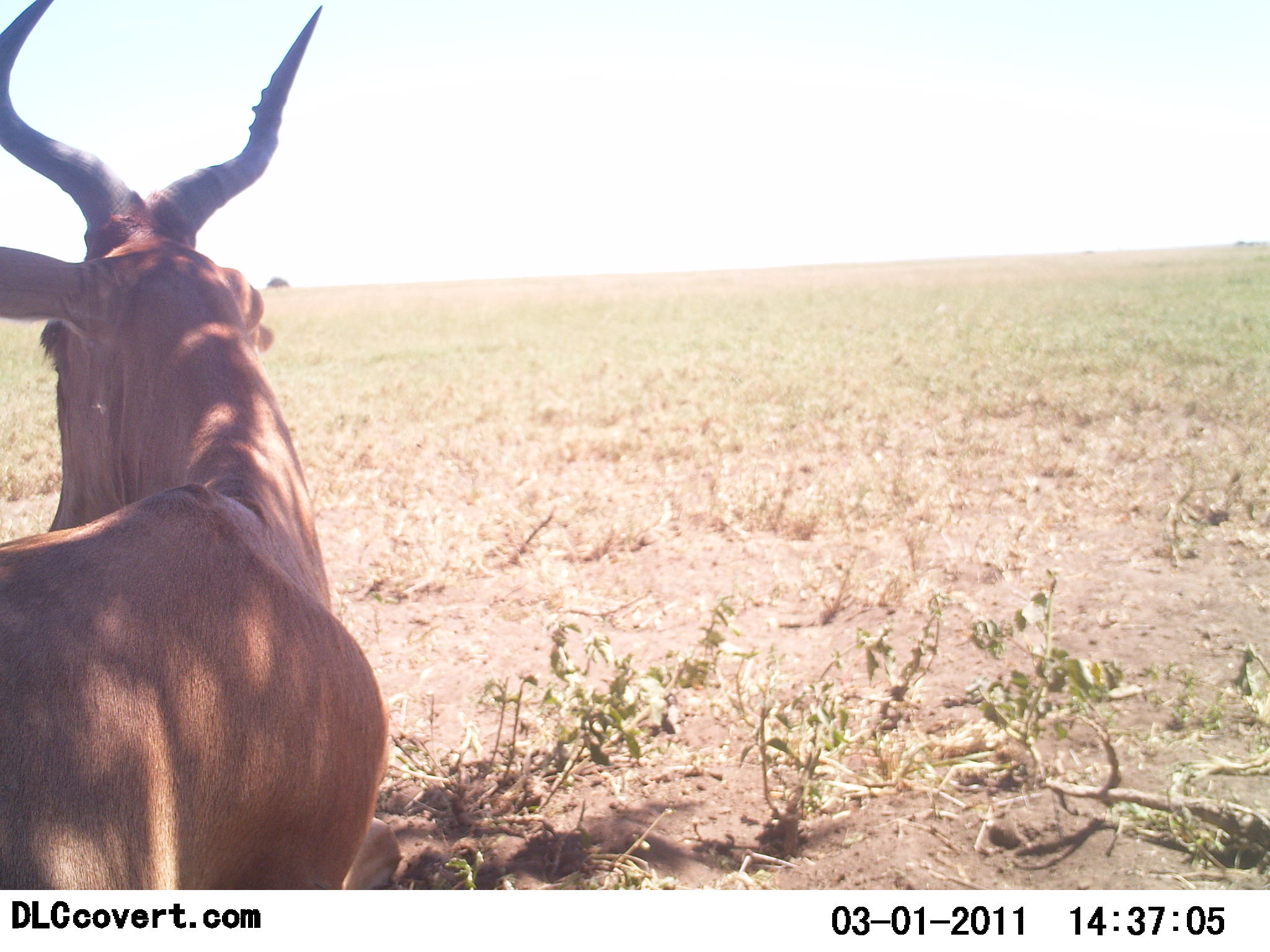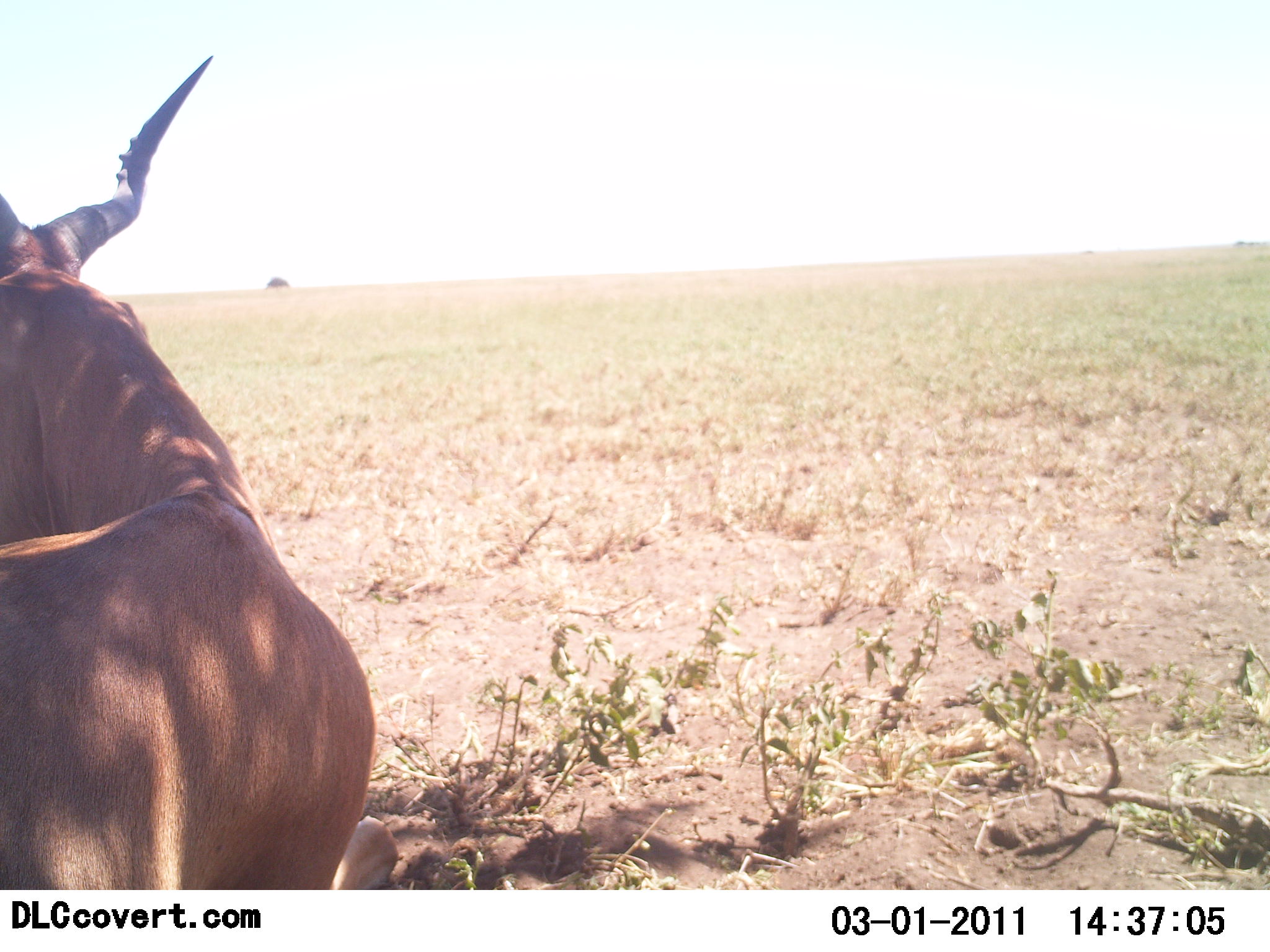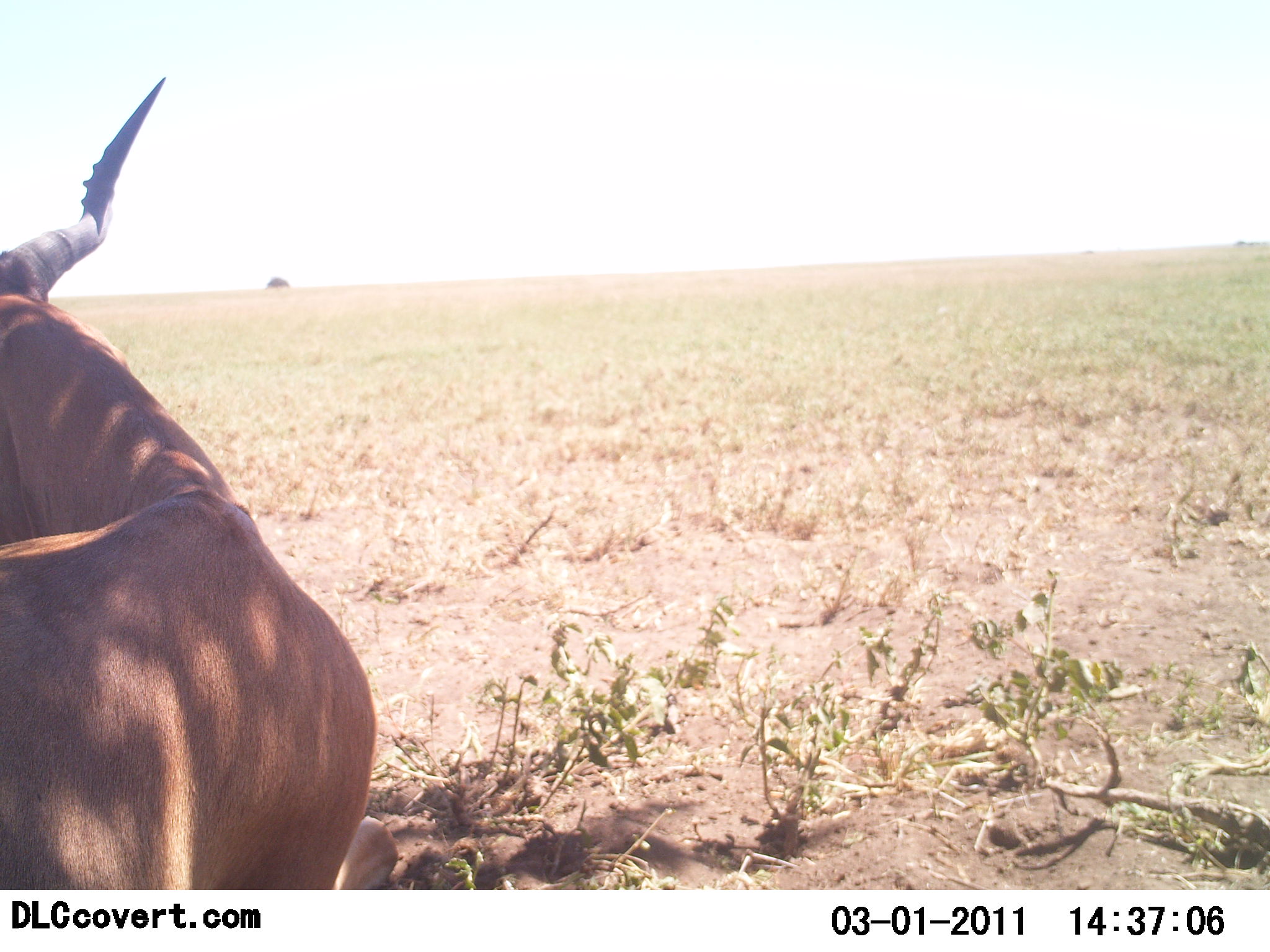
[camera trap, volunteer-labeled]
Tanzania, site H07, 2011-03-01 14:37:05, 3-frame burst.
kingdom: Animalia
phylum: Chordata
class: Mammalia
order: Artiodactyla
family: Bovidae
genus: Alcelaphus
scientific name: Alcelaphus buselaphus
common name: hartebeest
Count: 1.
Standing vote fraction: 69%.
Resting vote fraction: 31%.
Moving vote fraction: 0%.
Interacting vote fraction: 0%.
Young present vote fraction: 0%.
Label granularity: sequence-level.